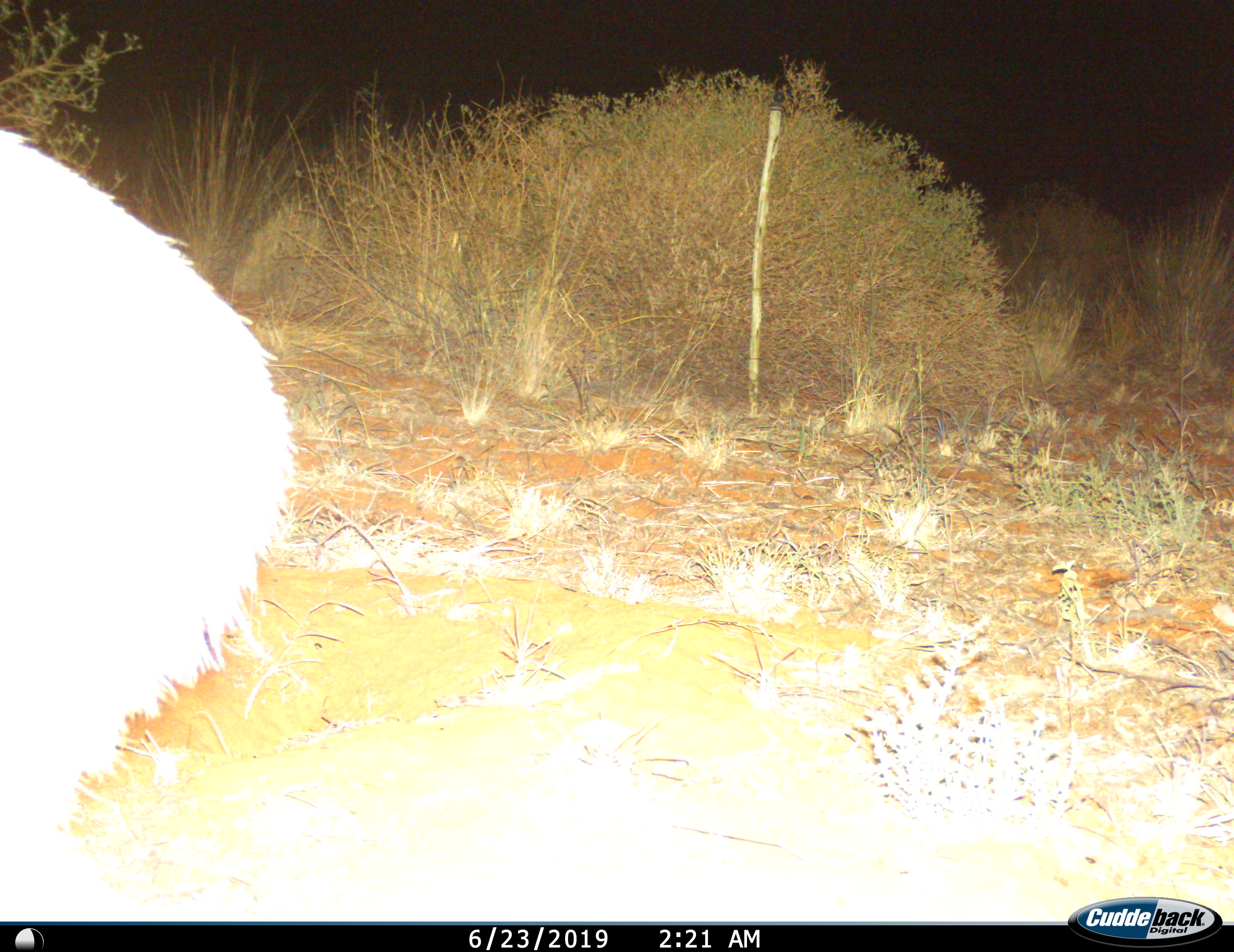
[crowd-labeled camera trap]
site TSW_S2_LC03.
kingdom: Animalia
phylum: Chordata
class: Mammalia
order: Artiodactyla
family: Bovidae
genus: Sylvicapra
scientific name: Sylvicapra grimmia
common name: common duiker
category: duikercommongrey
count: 1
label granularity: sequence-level